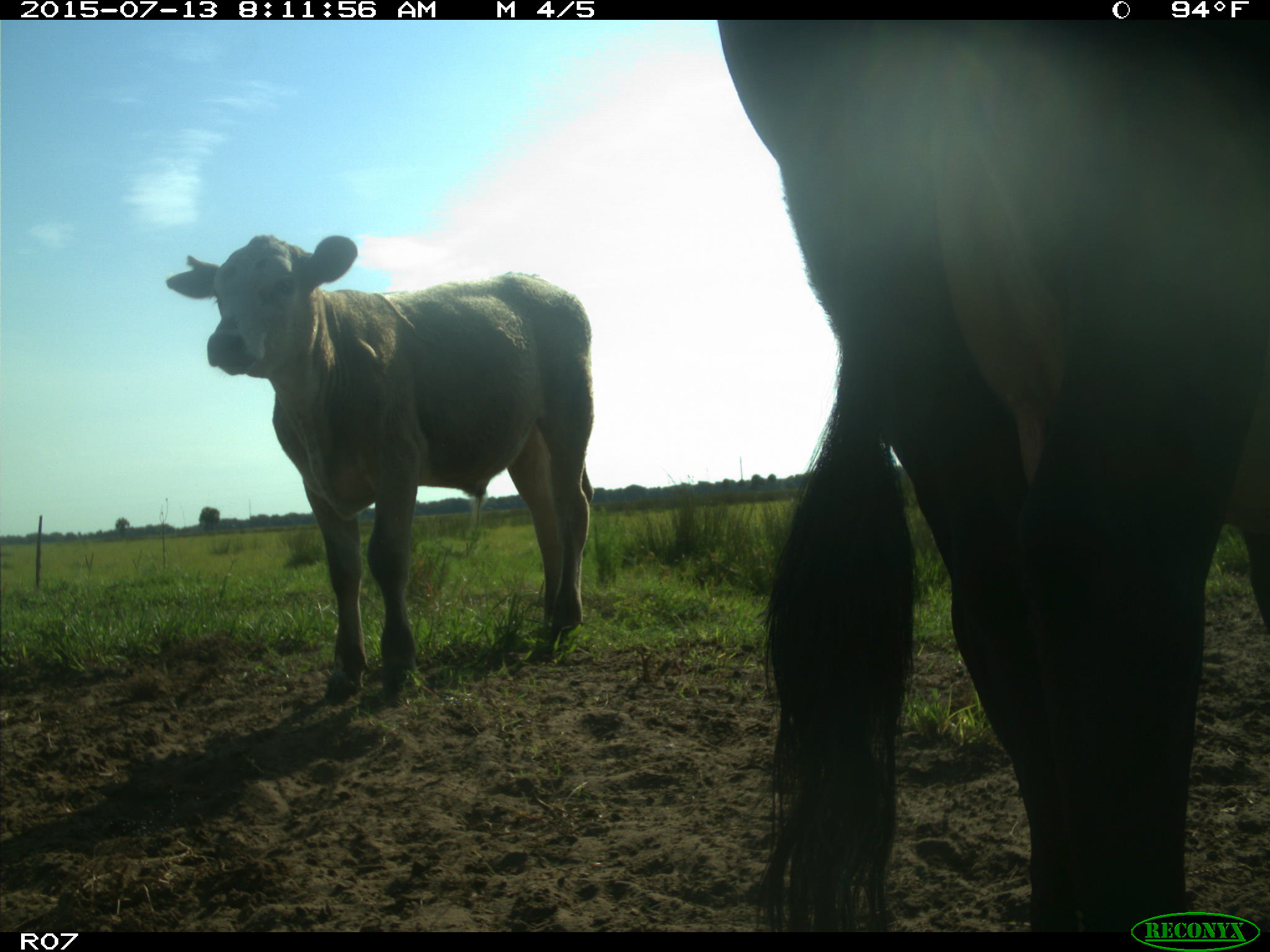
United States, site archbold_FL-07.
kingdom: Animalia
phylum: Chordata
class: Mammalia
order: Artiodactyla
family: Bovidae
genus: Bos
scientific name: Bos taurus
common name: domestic cow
Bos taurus (domestic cow).